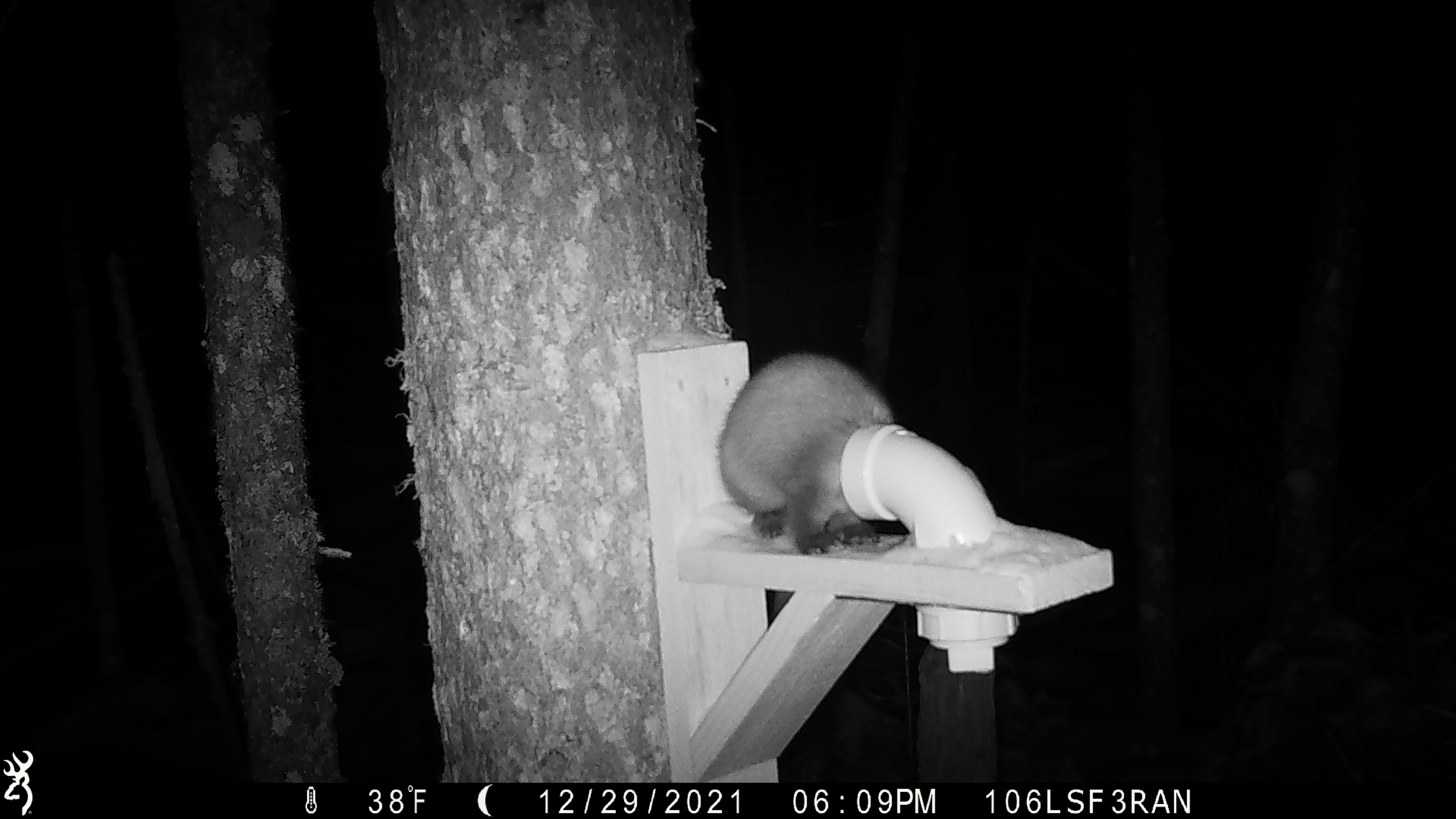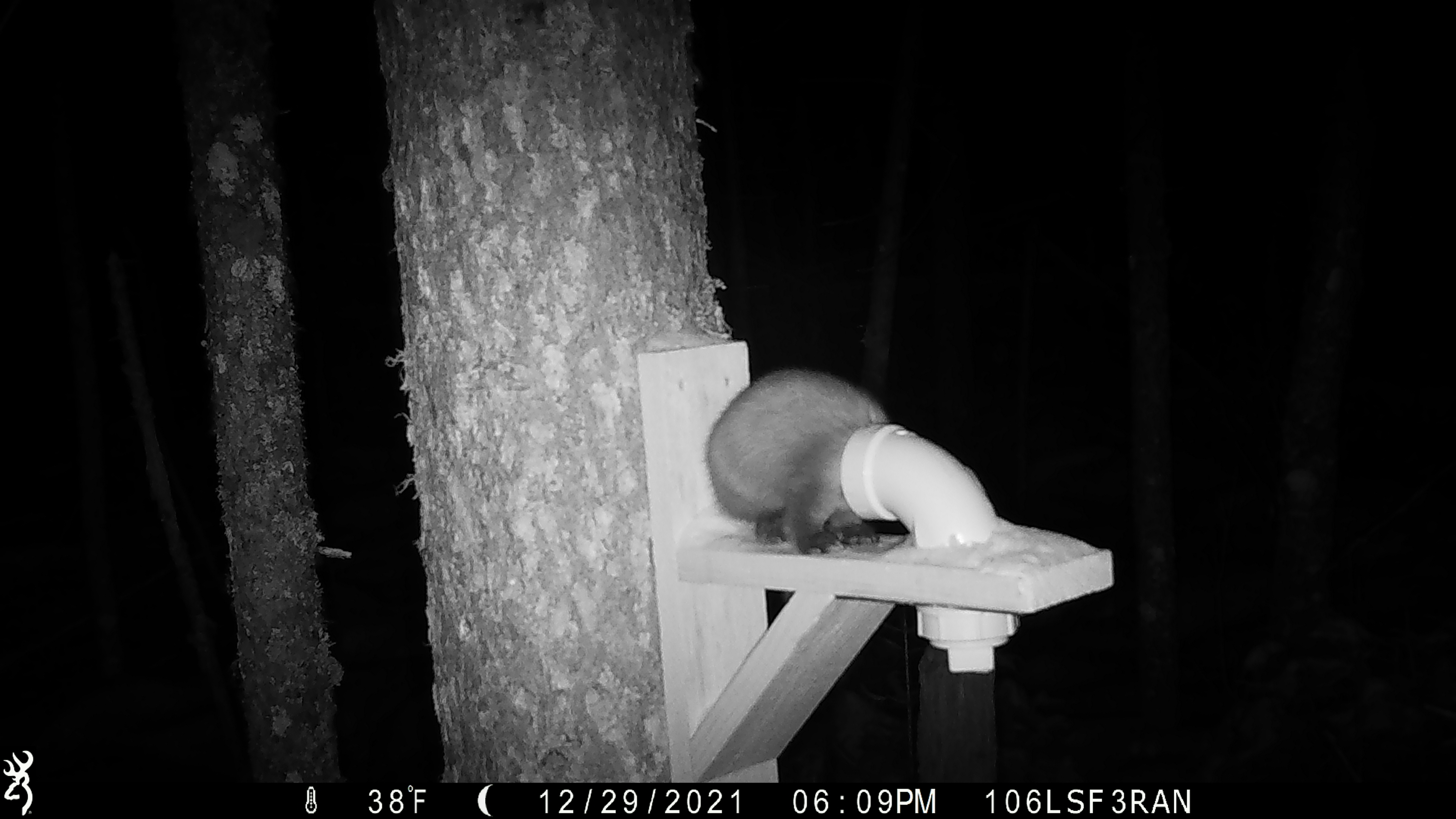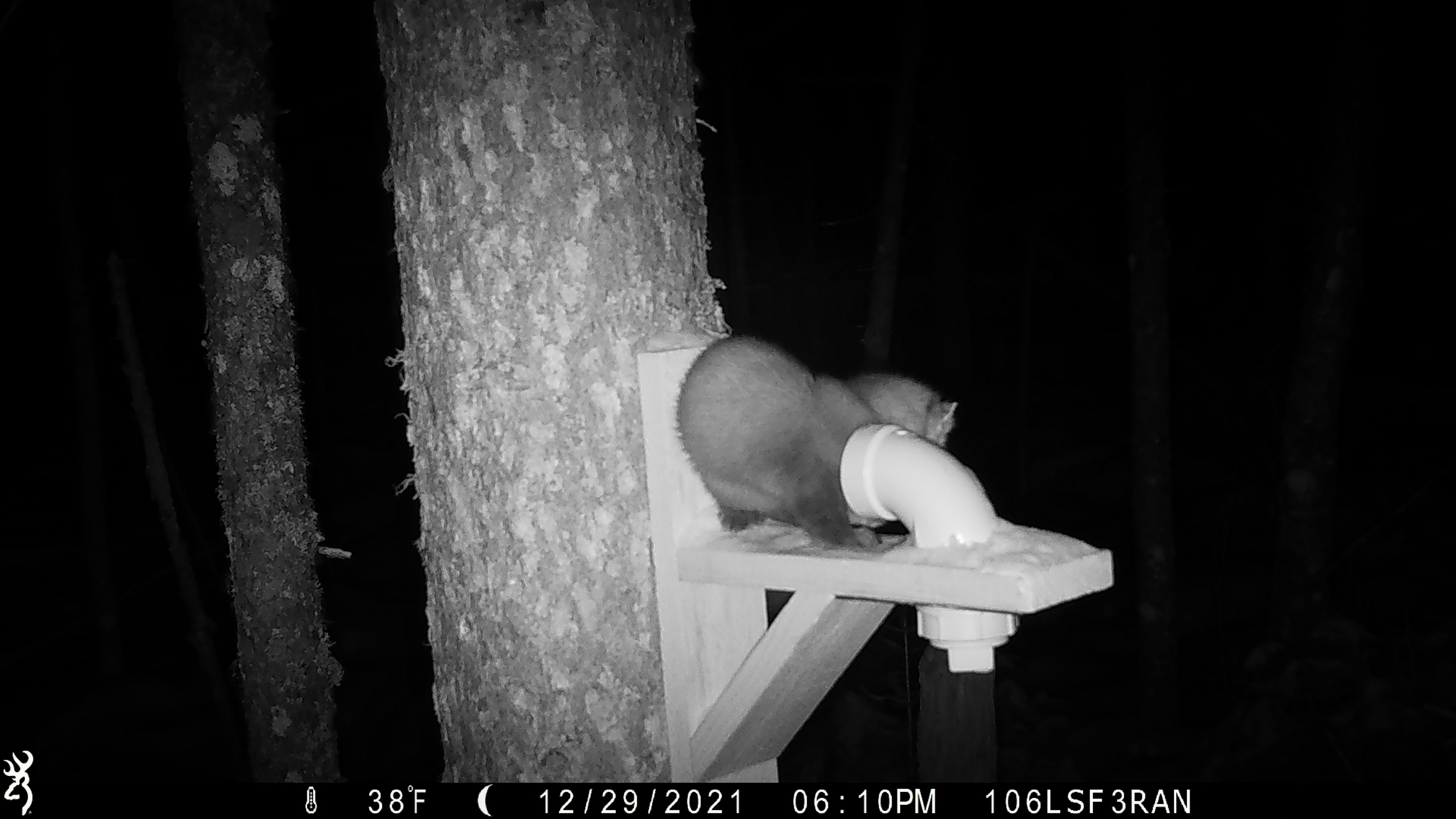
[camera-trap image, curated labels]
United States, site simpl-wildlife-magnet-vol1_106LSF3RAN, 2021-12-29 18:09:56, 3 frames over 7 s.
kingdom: Animalia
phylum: Chordata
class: Mammalia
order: Carnivora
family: Mustelidae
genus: Martes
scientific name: Martes americana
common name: american marten